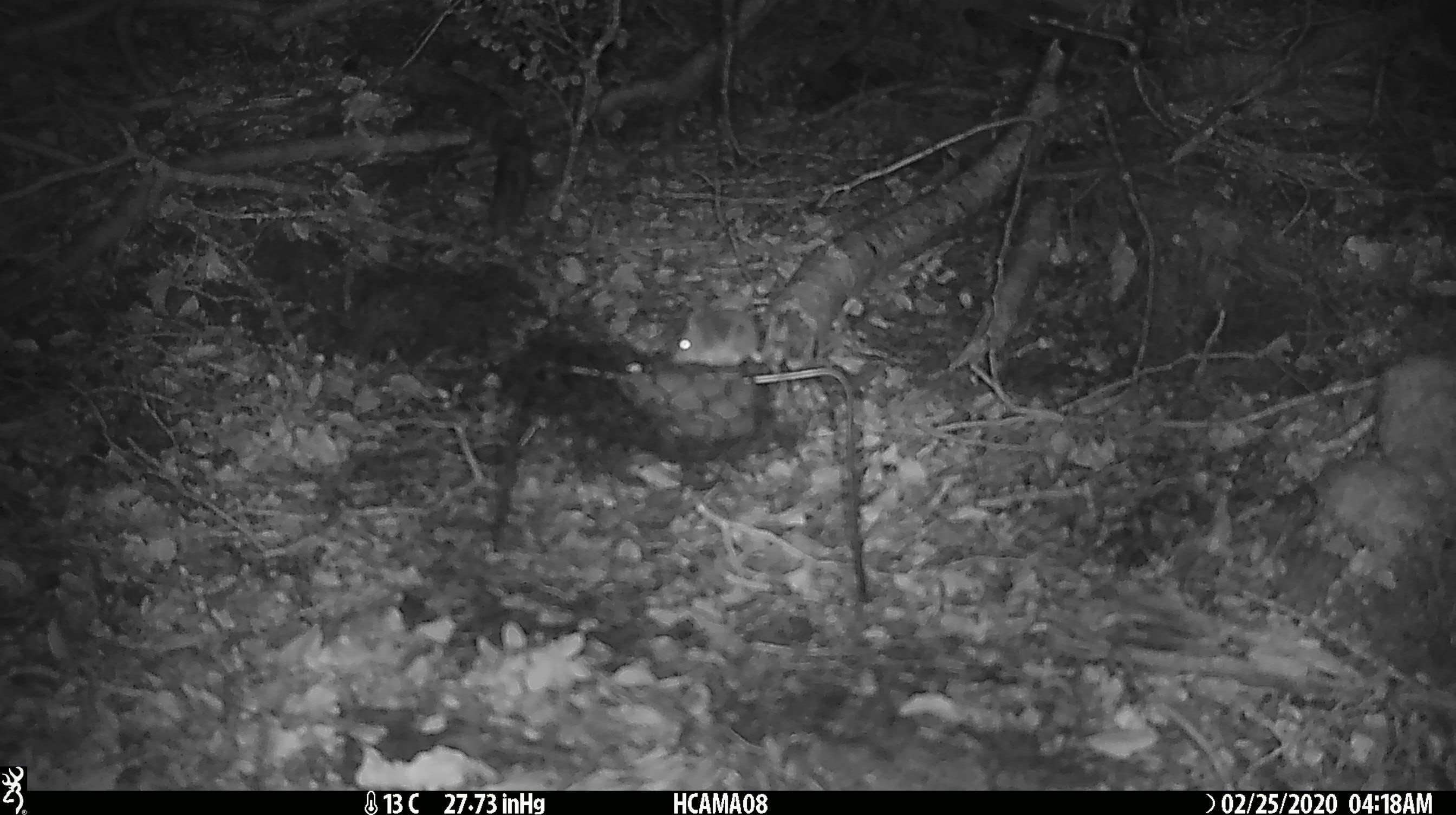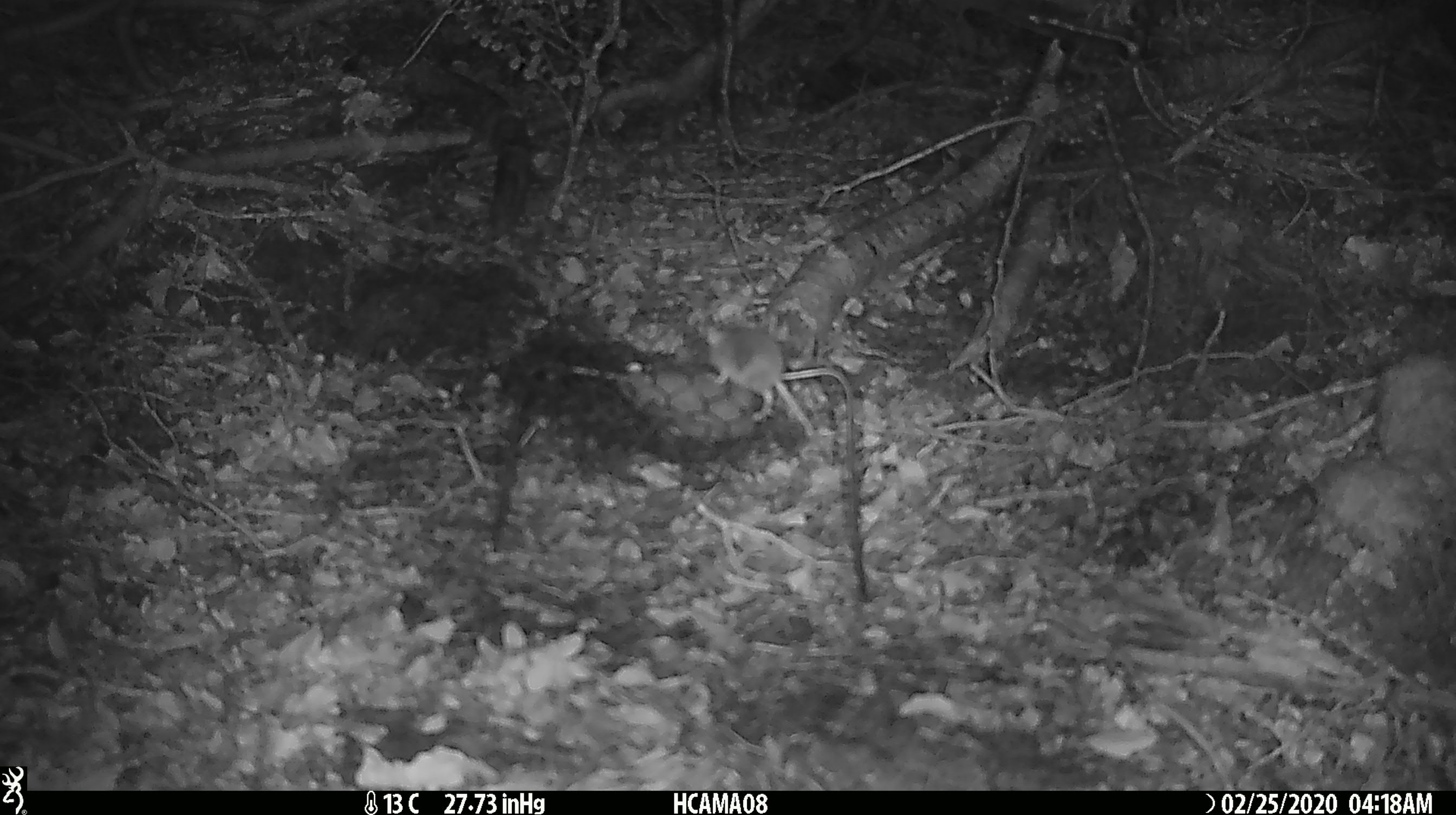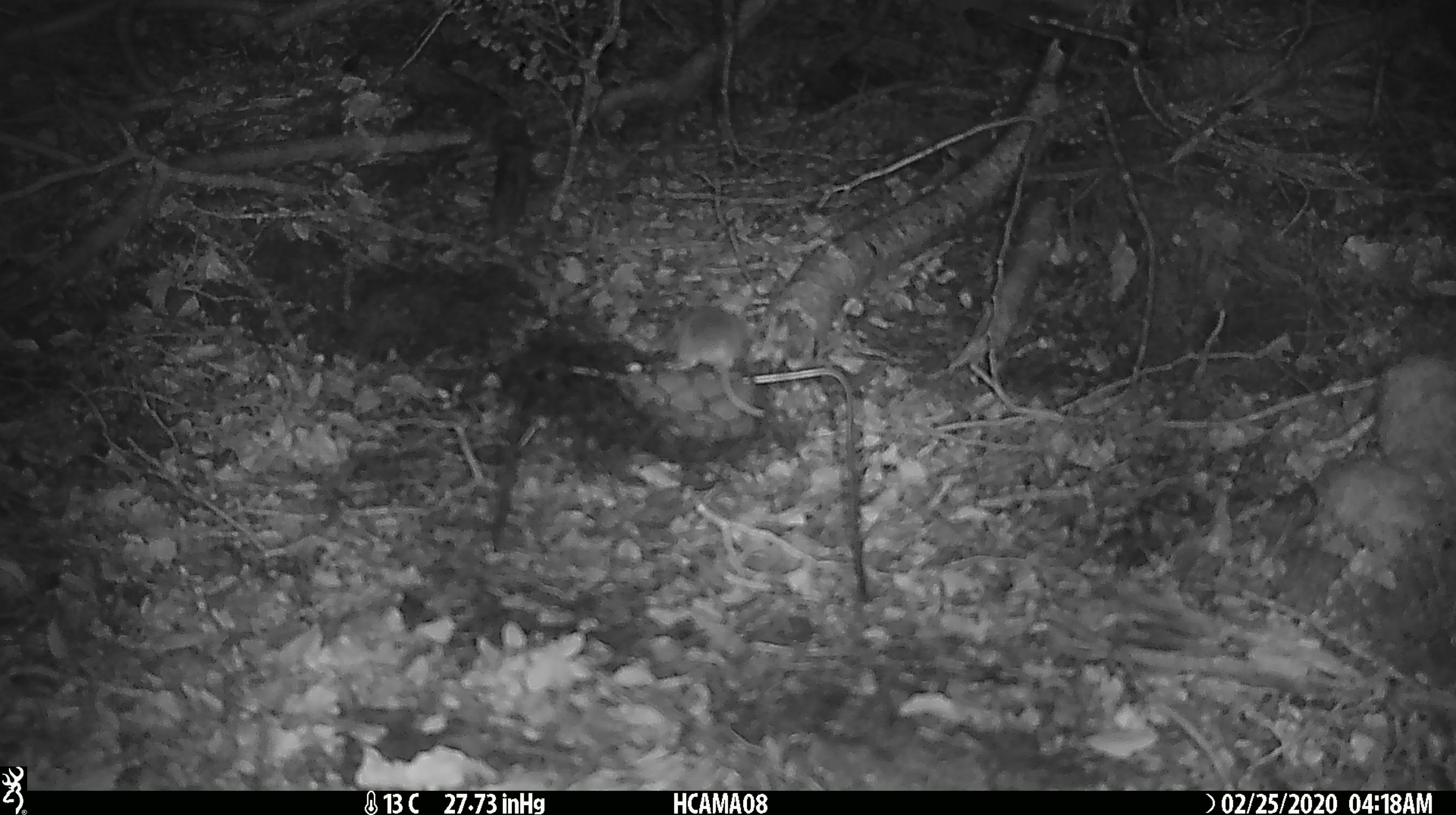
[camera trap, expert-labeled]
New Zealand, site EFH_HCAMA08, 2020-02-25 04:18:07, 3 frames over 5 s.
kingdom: Animalia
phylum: Chordata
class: Mammalia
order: Rodentia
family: Muridae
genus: Mus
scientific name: Mus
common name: mouse